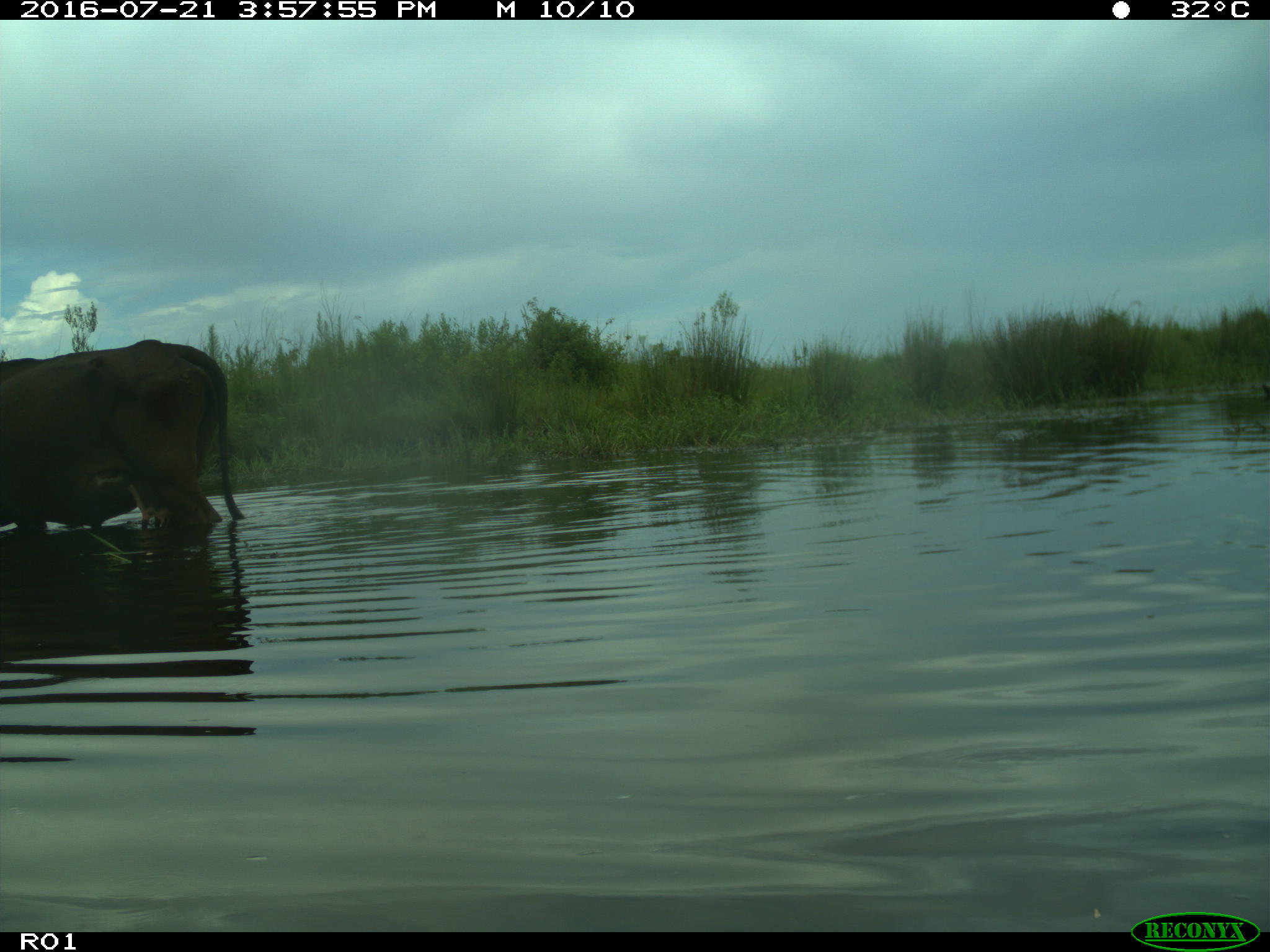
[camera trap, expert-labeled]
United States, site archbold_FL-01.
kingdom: Animalia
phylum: Chordata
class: Mammalia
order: Artiodactyla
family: Bovidae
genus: Bos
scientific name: Bos taurus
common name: domestic cow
Bos taurus (domestic cow).